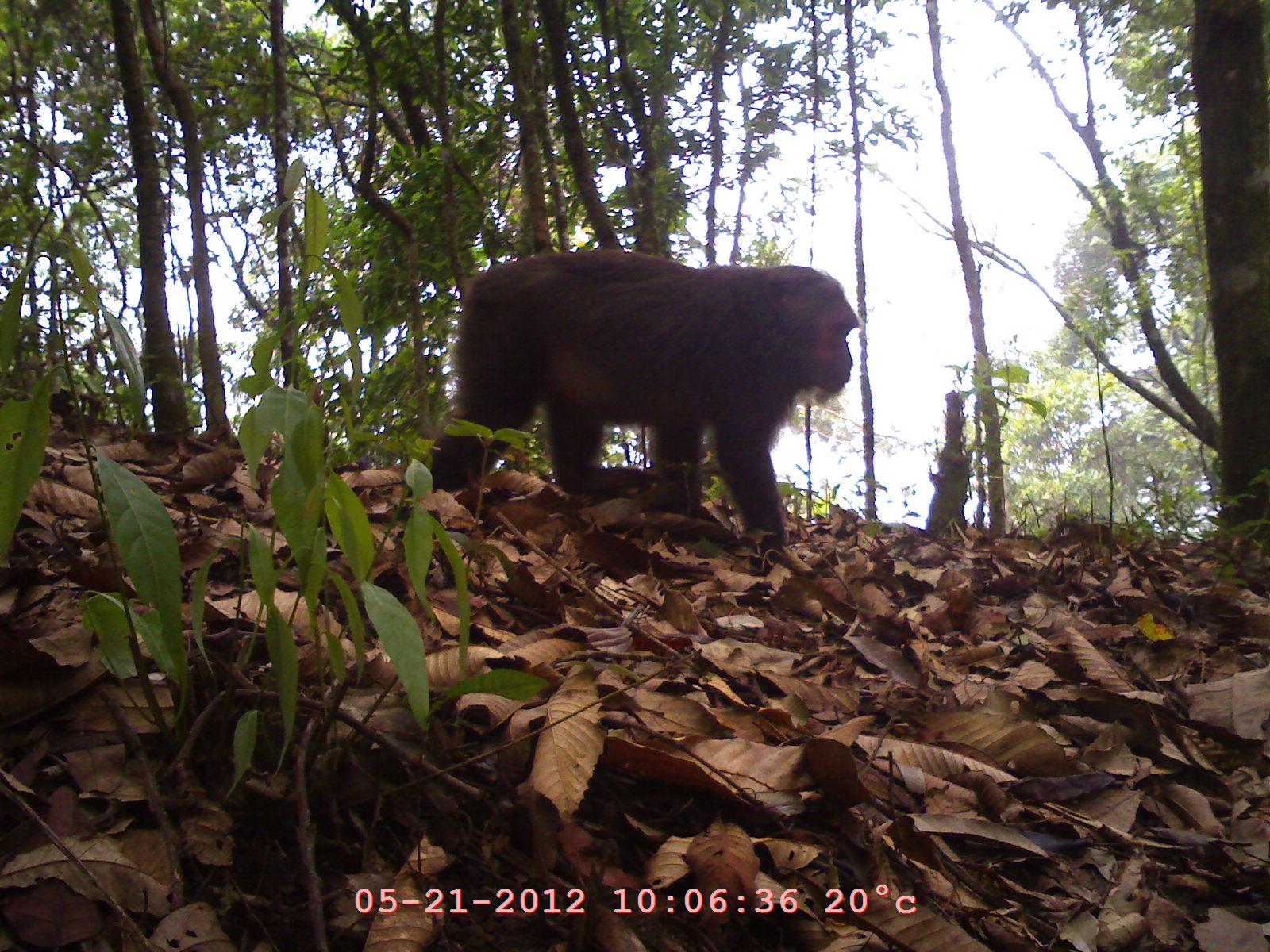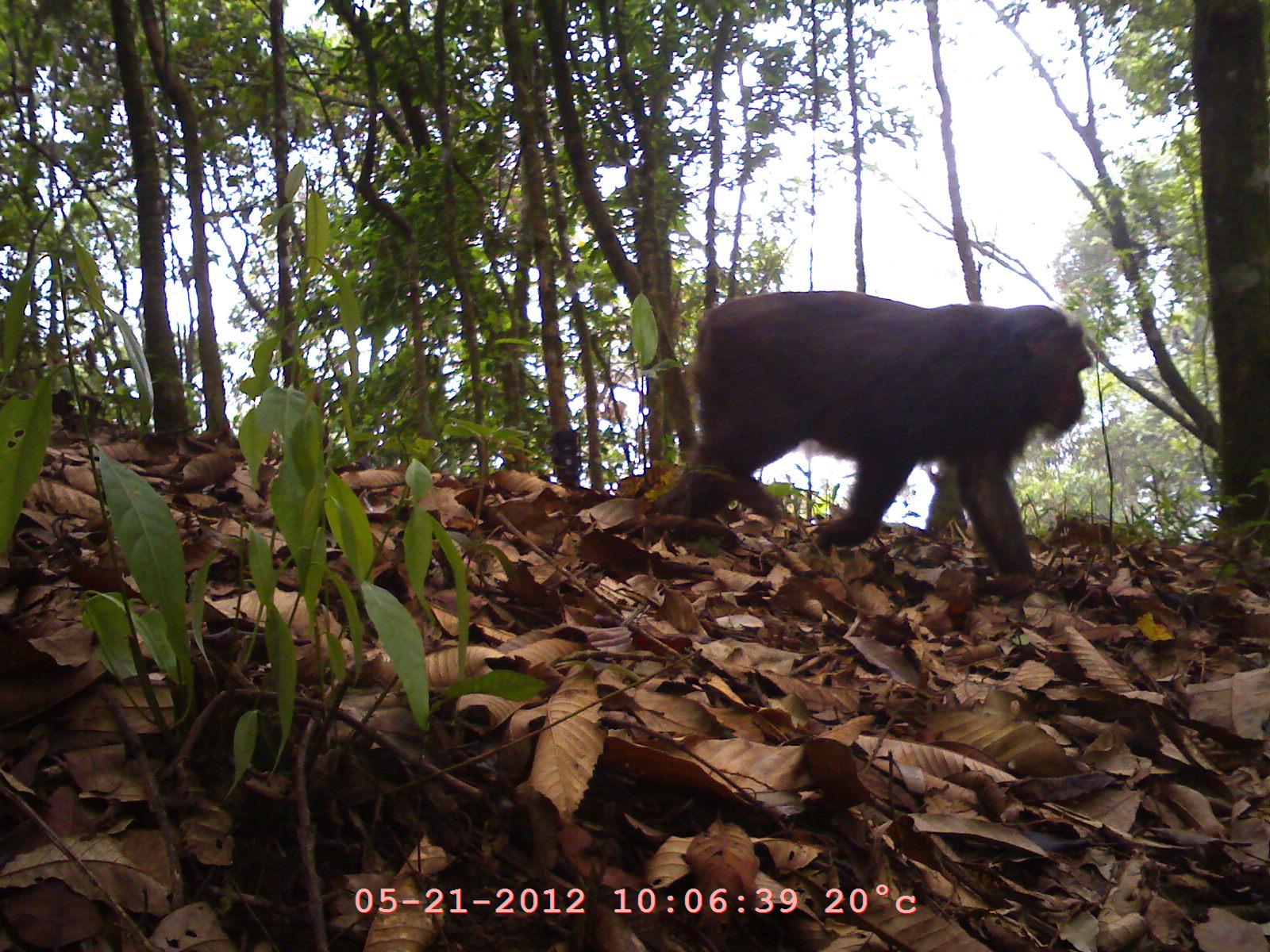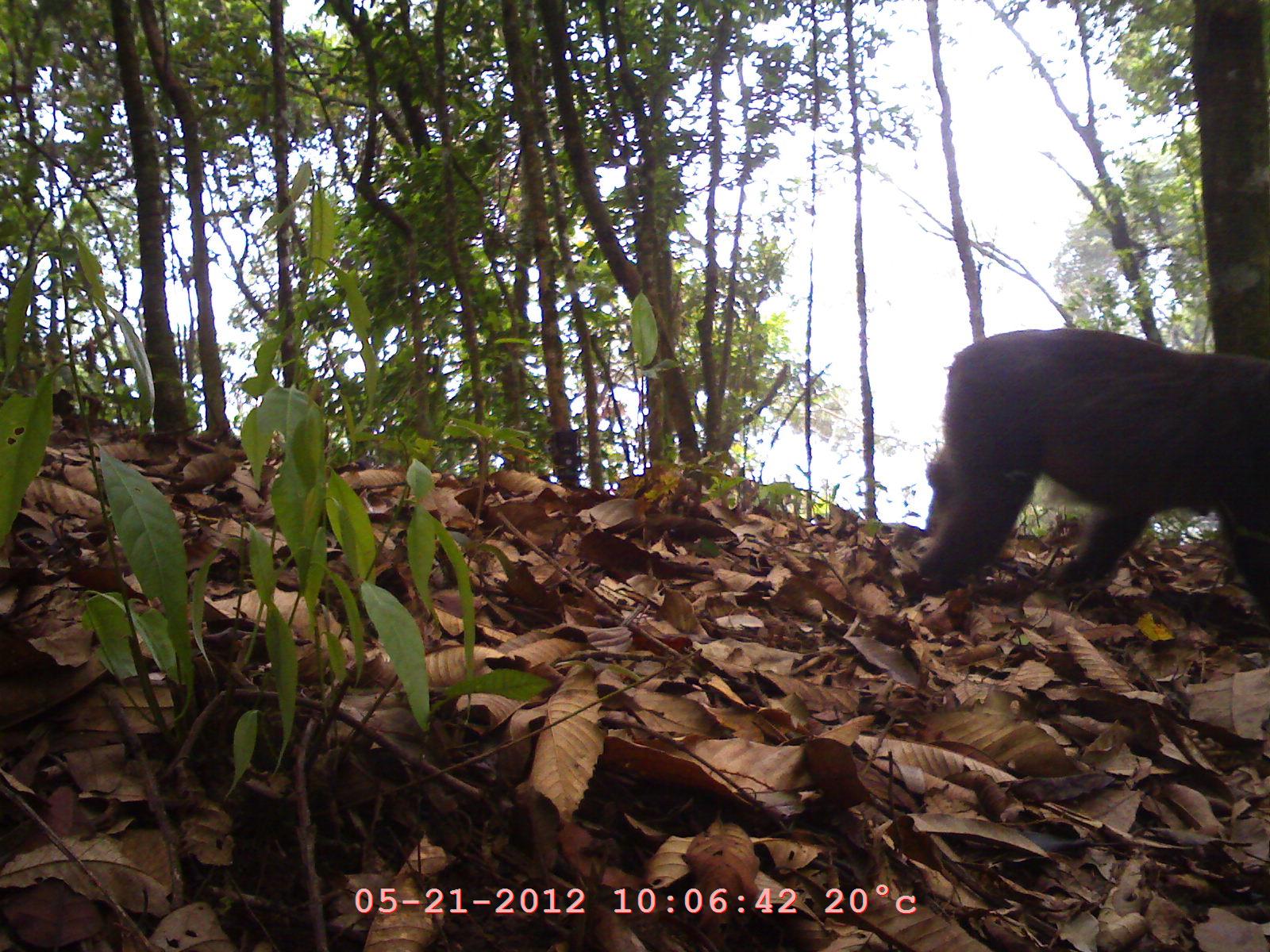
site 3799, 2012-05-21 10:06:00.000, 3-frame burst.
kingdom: Animalia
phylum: Chordata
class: Mammalia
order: Primates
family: Cercopithecidae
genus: Macaca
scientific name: Macaca arctoides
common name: stump-tailed macaque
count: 1